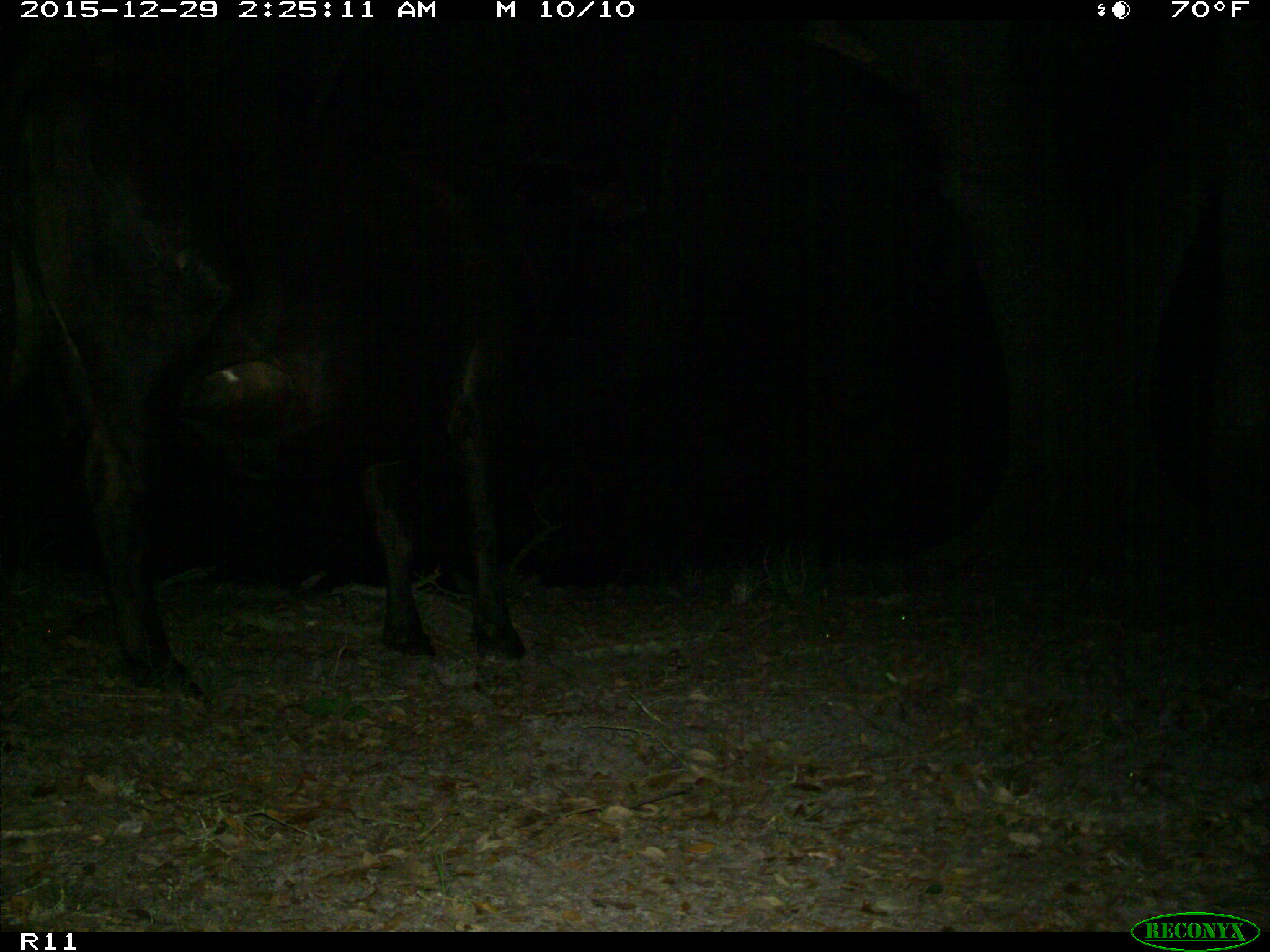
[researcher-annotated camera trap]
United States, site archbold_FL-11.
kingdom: Animalia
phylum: Chordata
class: Mammalia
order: Artiodactyla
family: Bovidae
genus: Bos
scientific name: Bos taurus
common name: domestic cow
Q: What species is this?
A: Bos taurus (domestic cow).